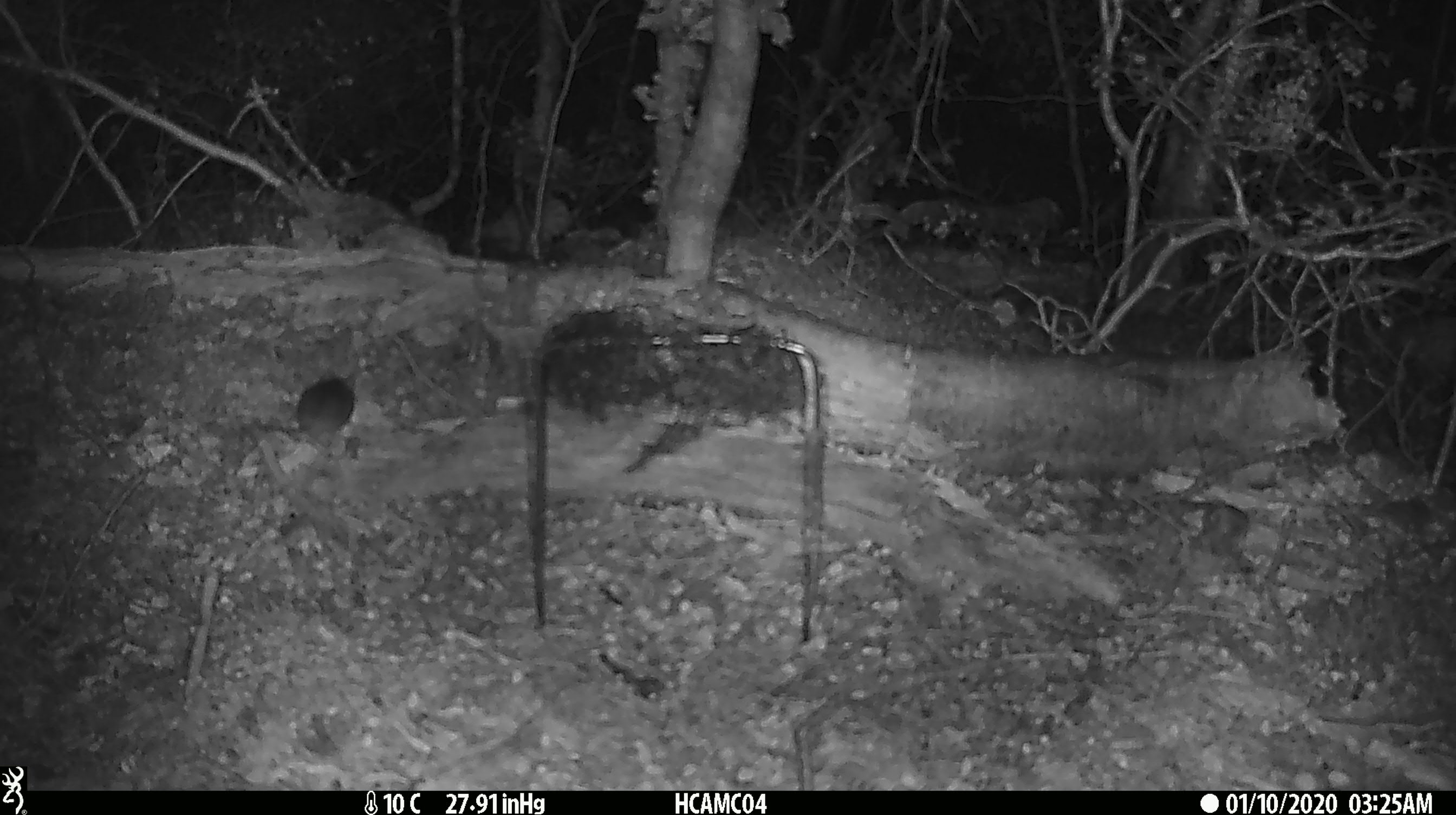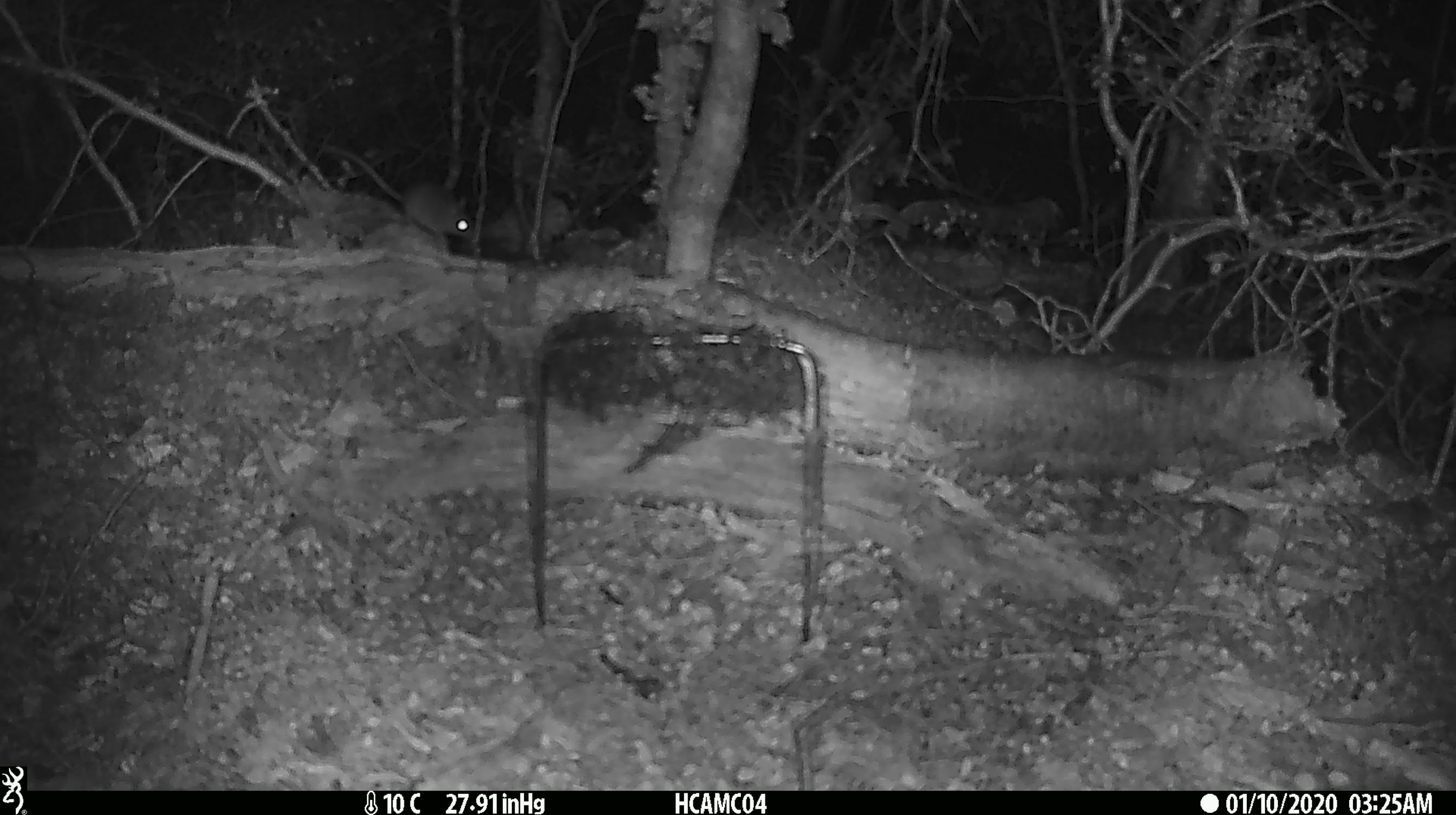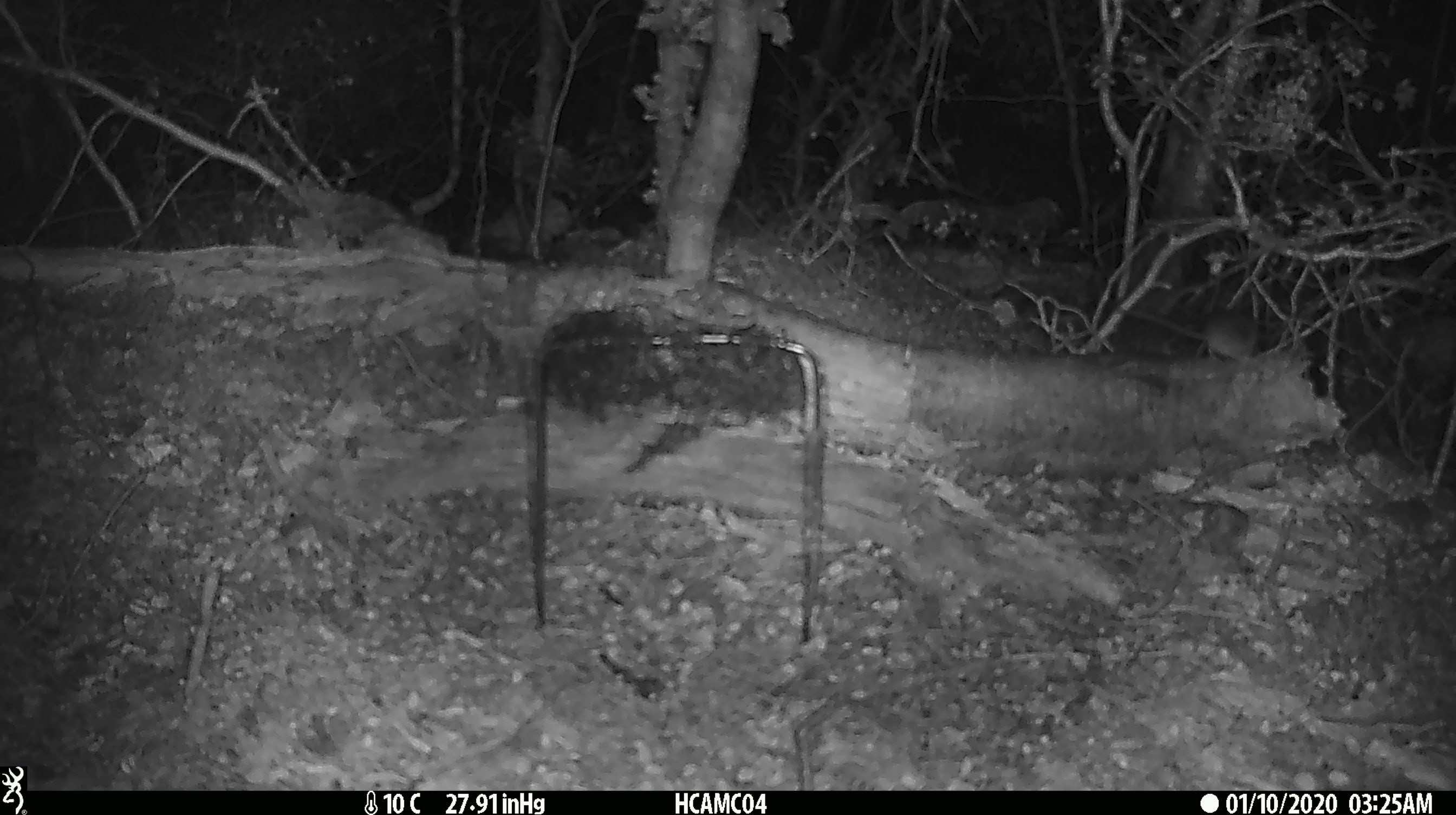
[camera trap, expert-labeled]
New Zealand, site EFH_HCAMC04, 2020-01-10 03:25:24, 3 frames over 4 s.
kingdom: Animalia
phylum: Chordata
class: Mammalia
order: Rodentia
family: Muridae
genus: Mus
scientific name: Mus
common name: mouse